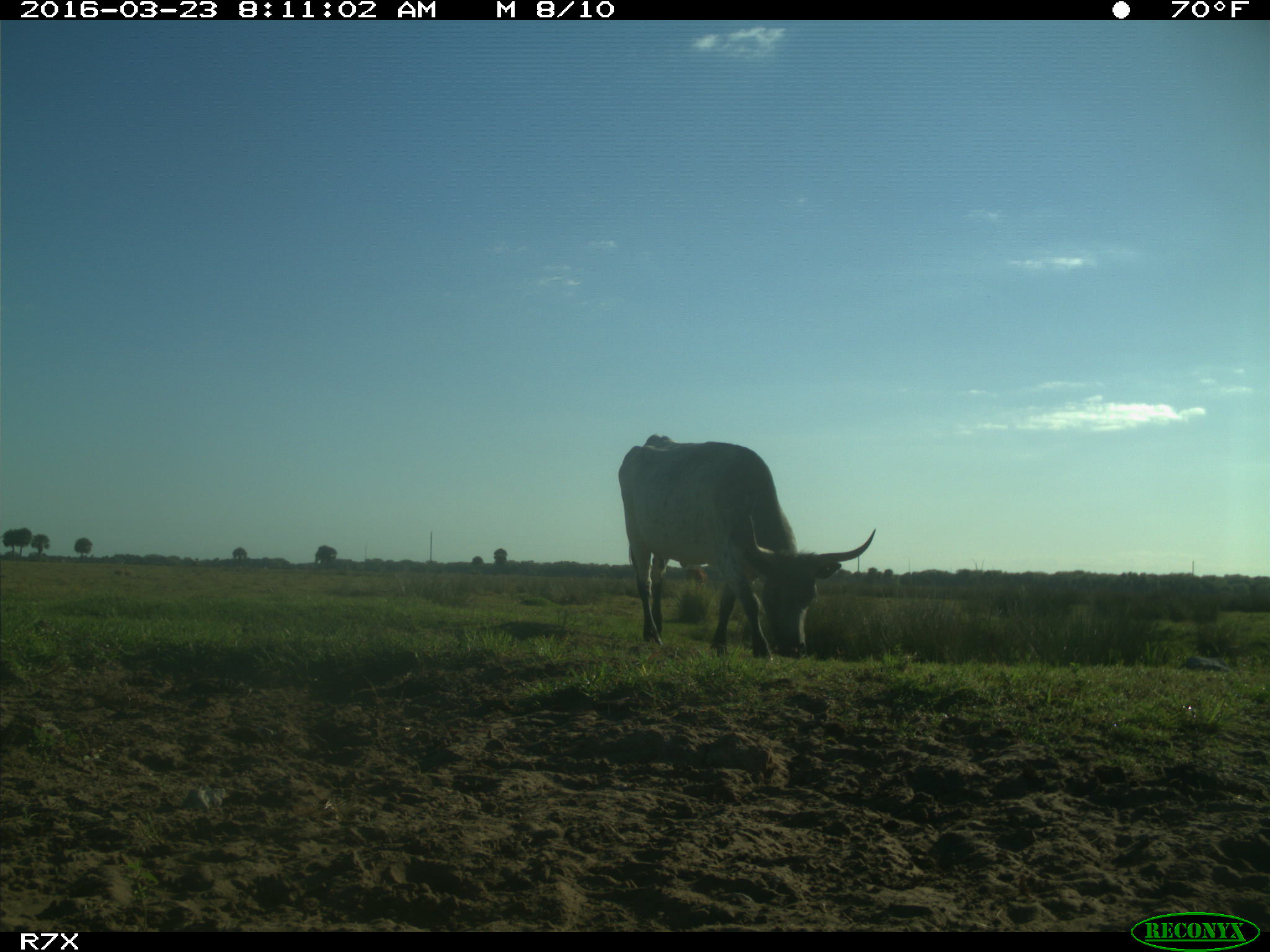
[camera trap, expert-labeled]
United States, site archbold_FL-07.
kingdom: Animalia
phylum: Chordata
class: Mammalia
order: Artiodactyla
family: Bovidae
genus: Bos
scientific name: Bos taurus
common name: domestic cow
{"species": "Bos taurus (domestic cow)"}